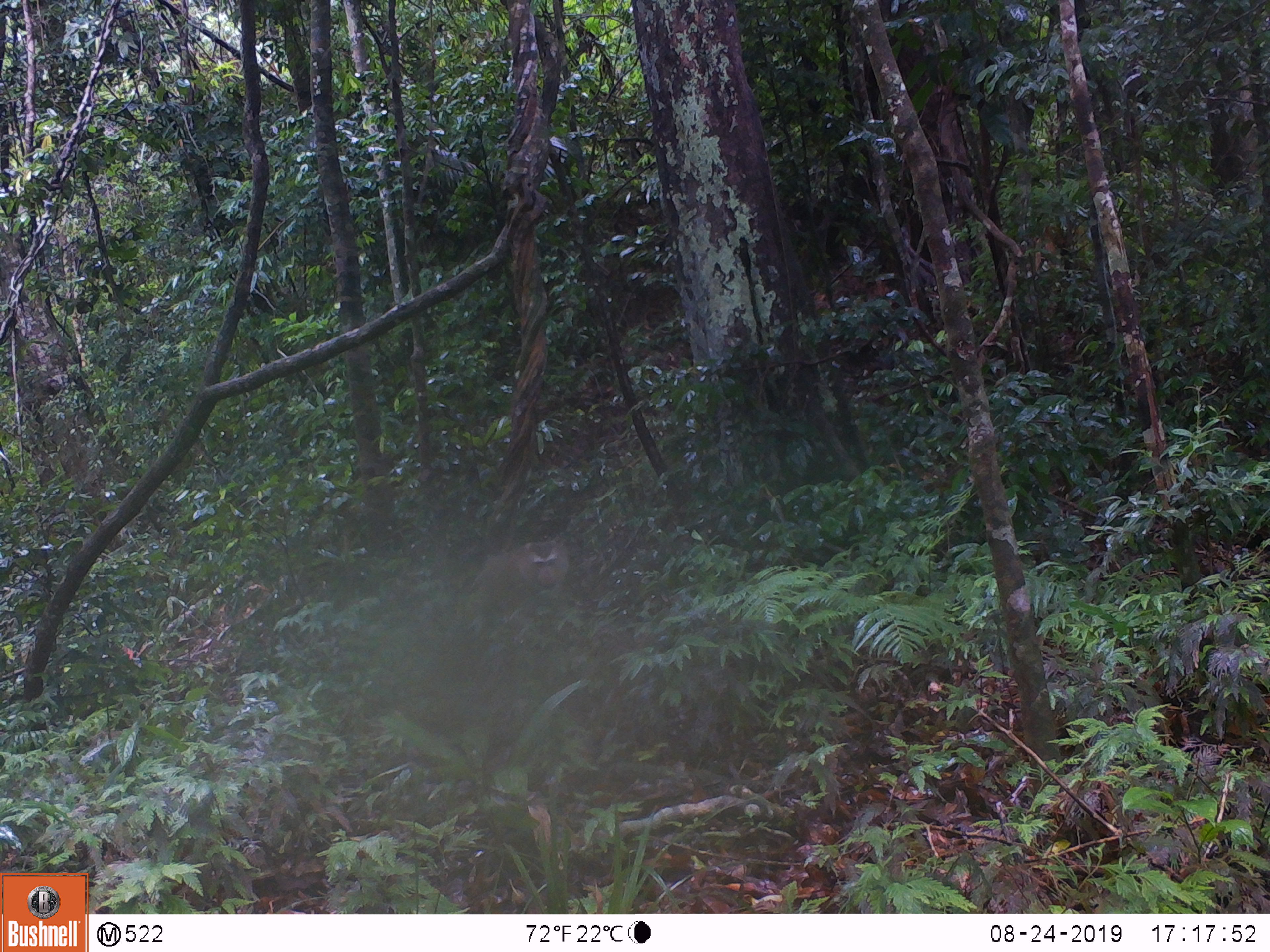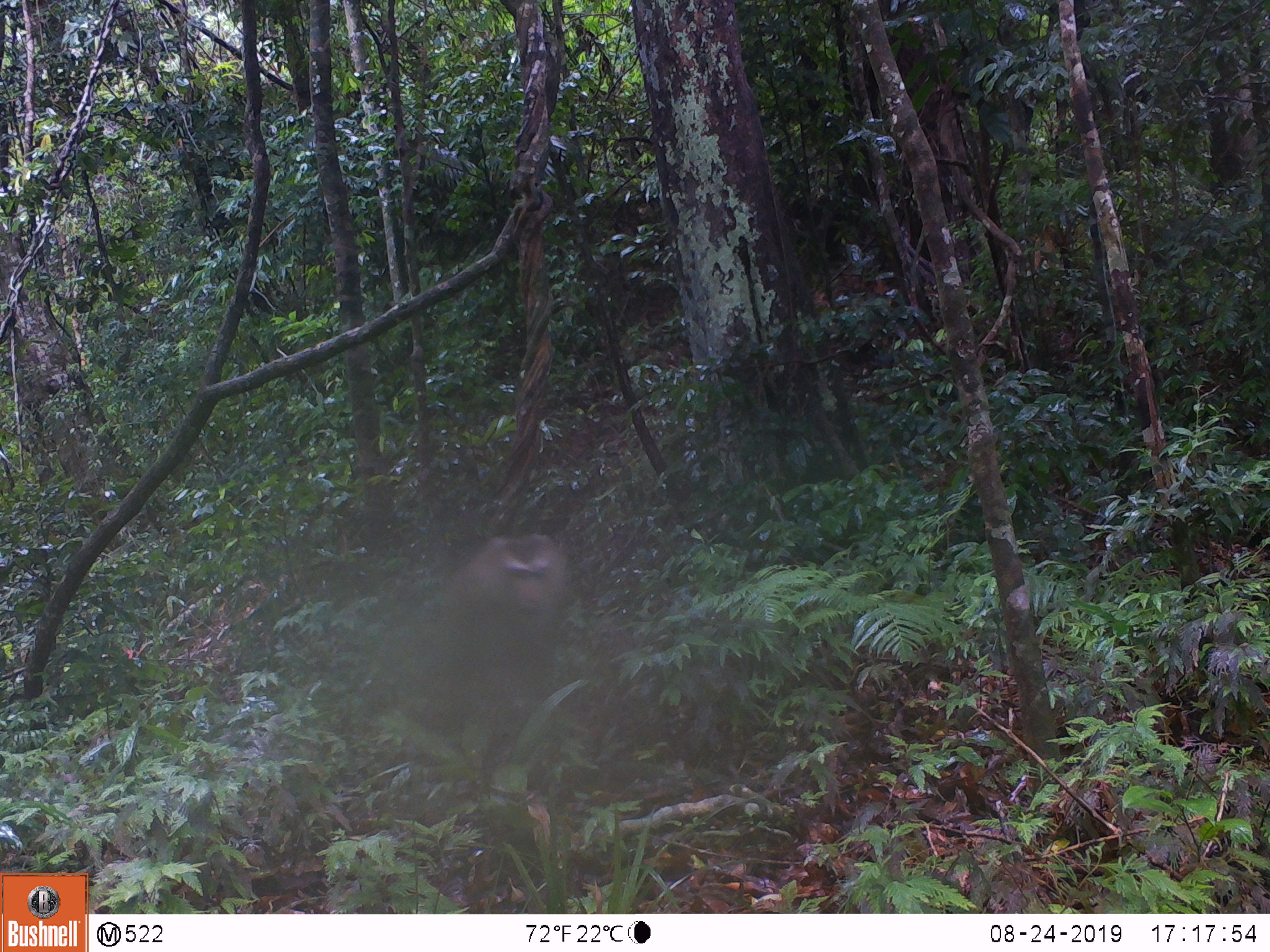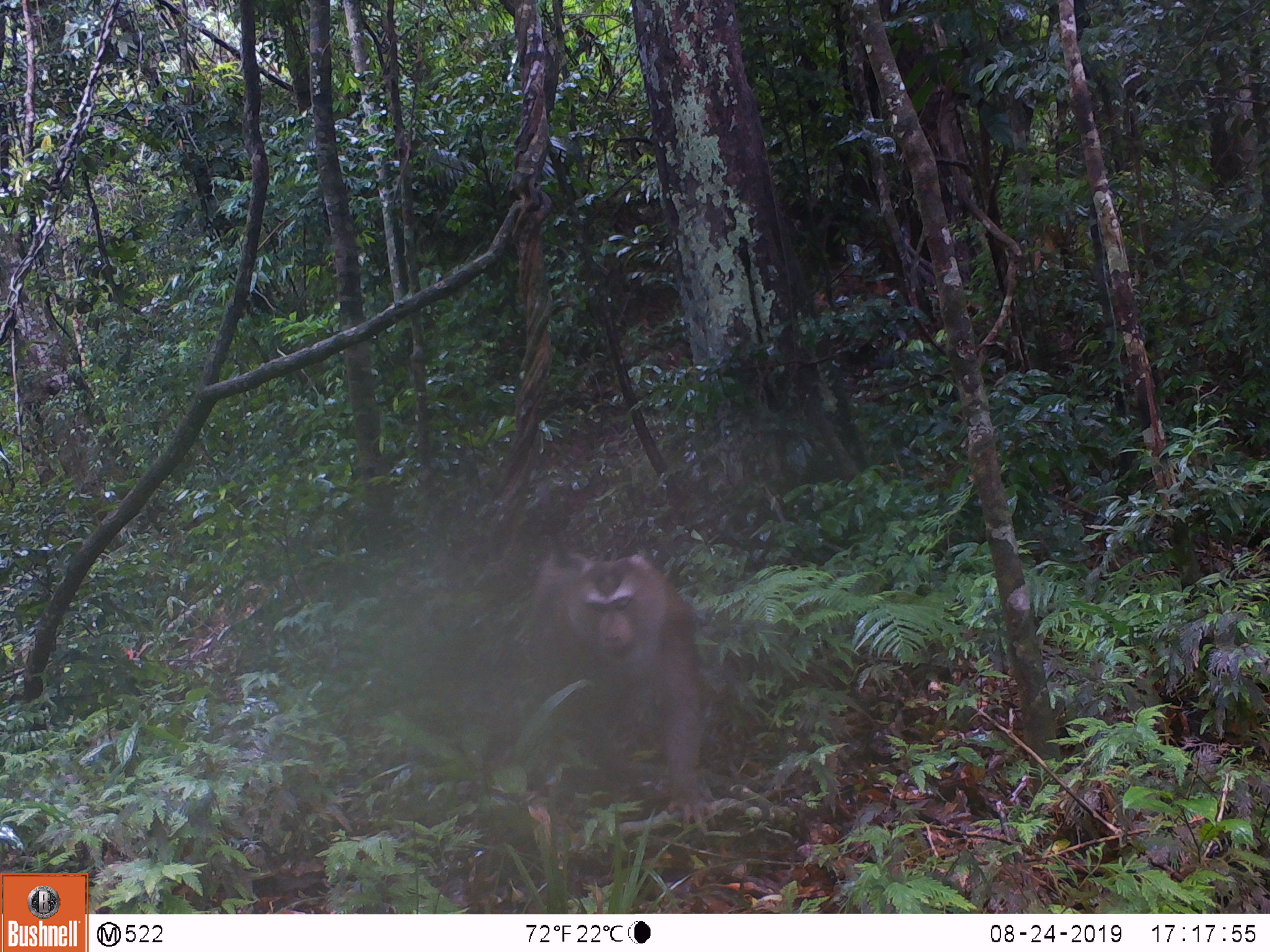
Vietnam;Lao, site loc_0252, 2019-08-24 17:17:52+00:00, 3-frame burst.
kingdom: Animalia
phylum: Chordata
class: Mammalia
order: Primates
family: Cercopithecidae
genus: Macaca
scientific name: Macaca nemestrina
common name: pig-tailed macaque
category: pig tailed macaque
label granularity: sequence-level